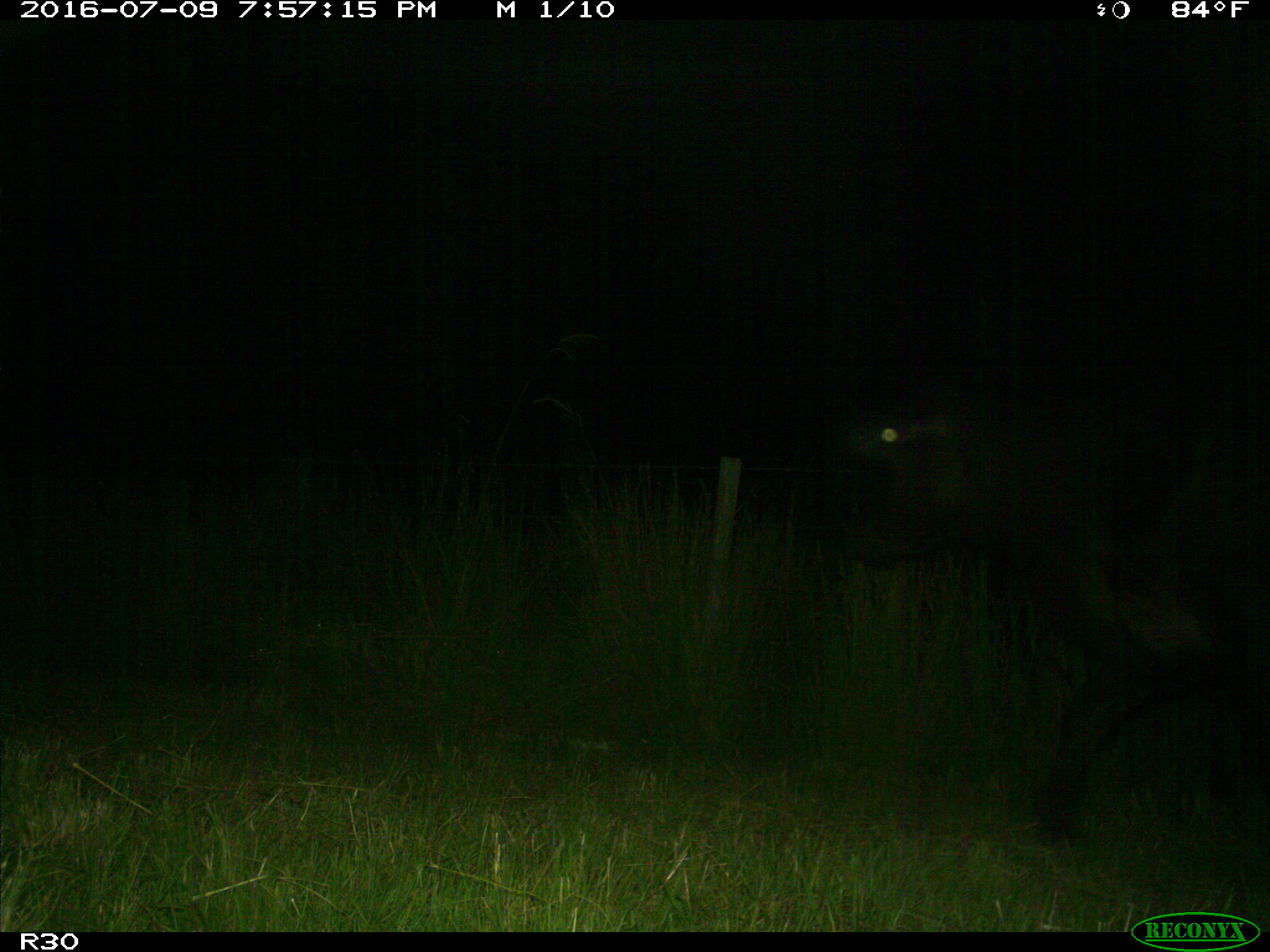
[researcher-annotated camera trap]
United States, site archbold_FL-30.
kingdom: Animalia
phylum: Chordata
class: Mammalia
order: Artiodactyla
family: Bovidae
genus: Bos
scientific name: Bos taurus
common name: domestic cow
Bos taurus (domestic cow).